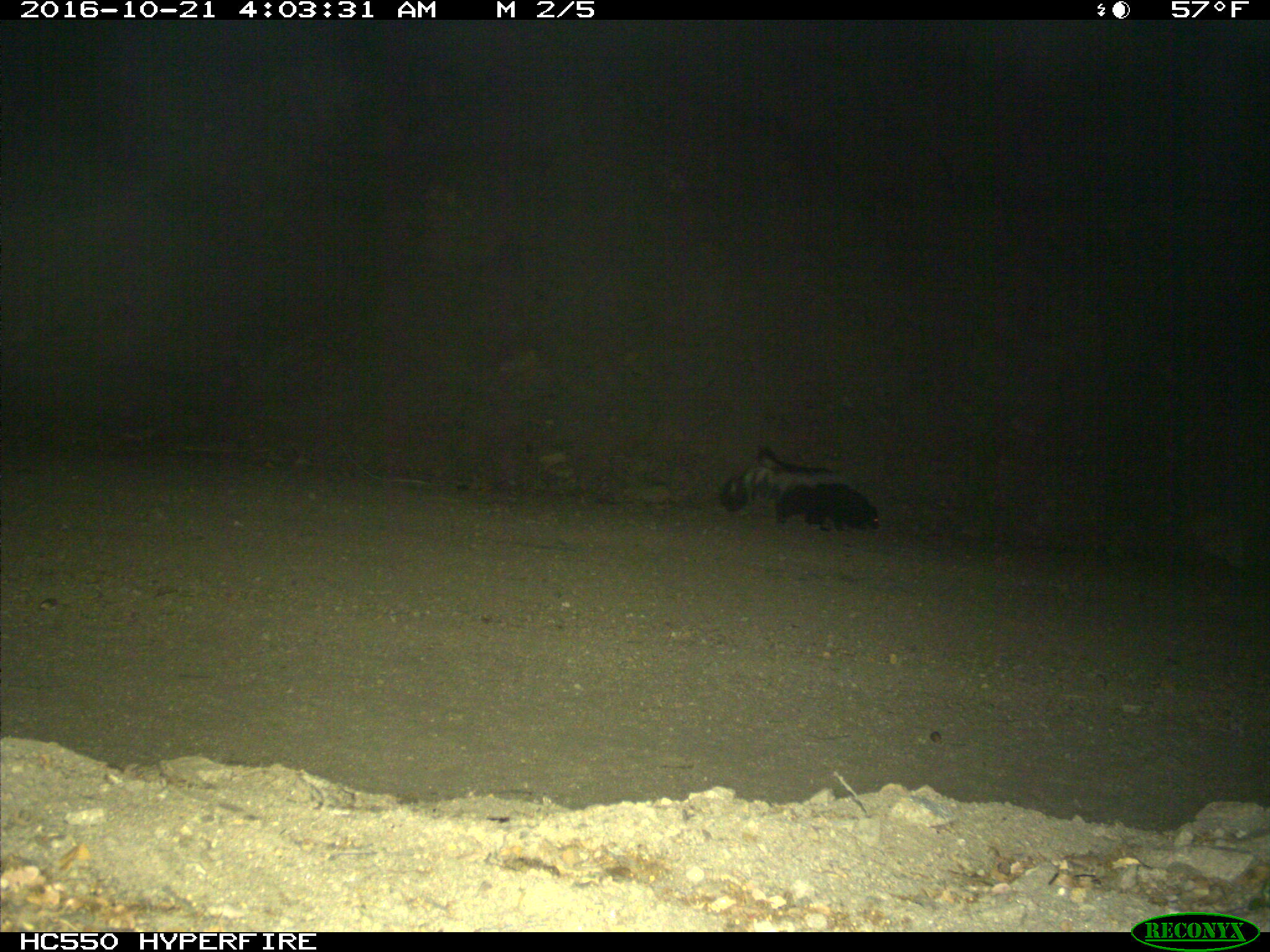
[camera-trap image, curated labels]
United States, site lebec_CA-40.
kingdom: Animalia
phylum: Chordata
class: Mammalia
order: Carnivora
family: Mephitidae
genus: Mephitis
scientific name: Mephitis mephitis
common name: striped skunk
Mephitis mephitis (striped skunk).